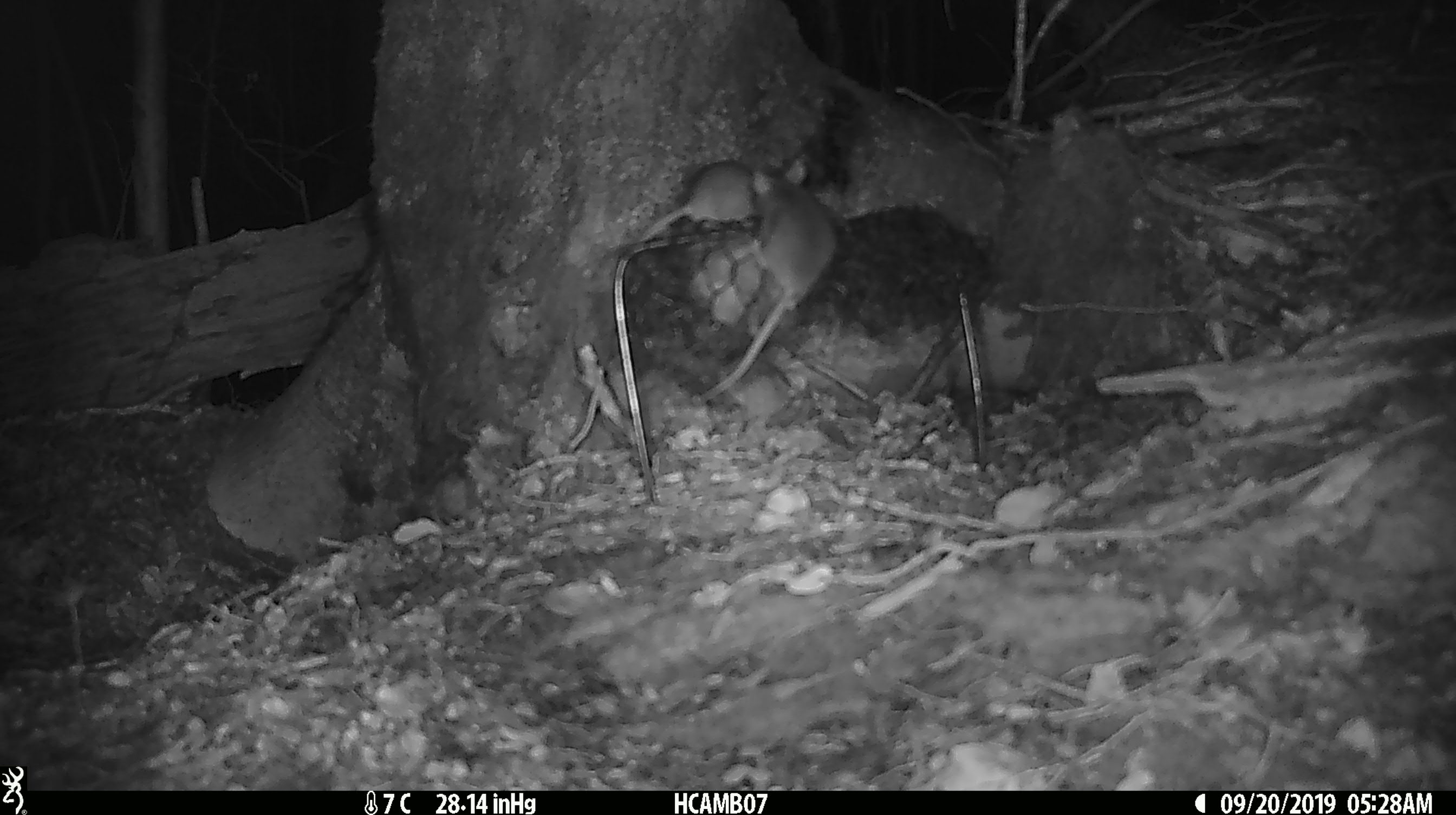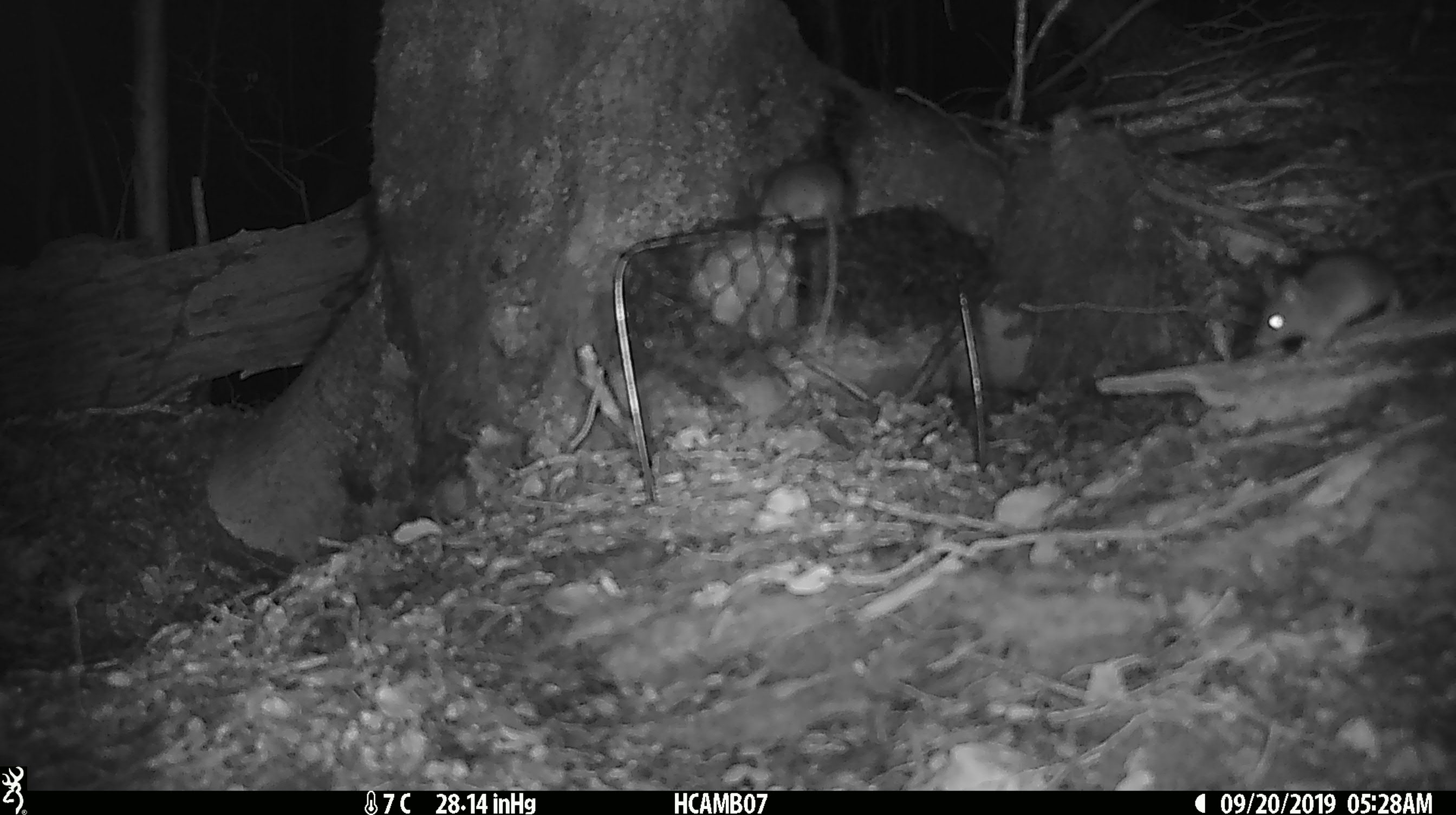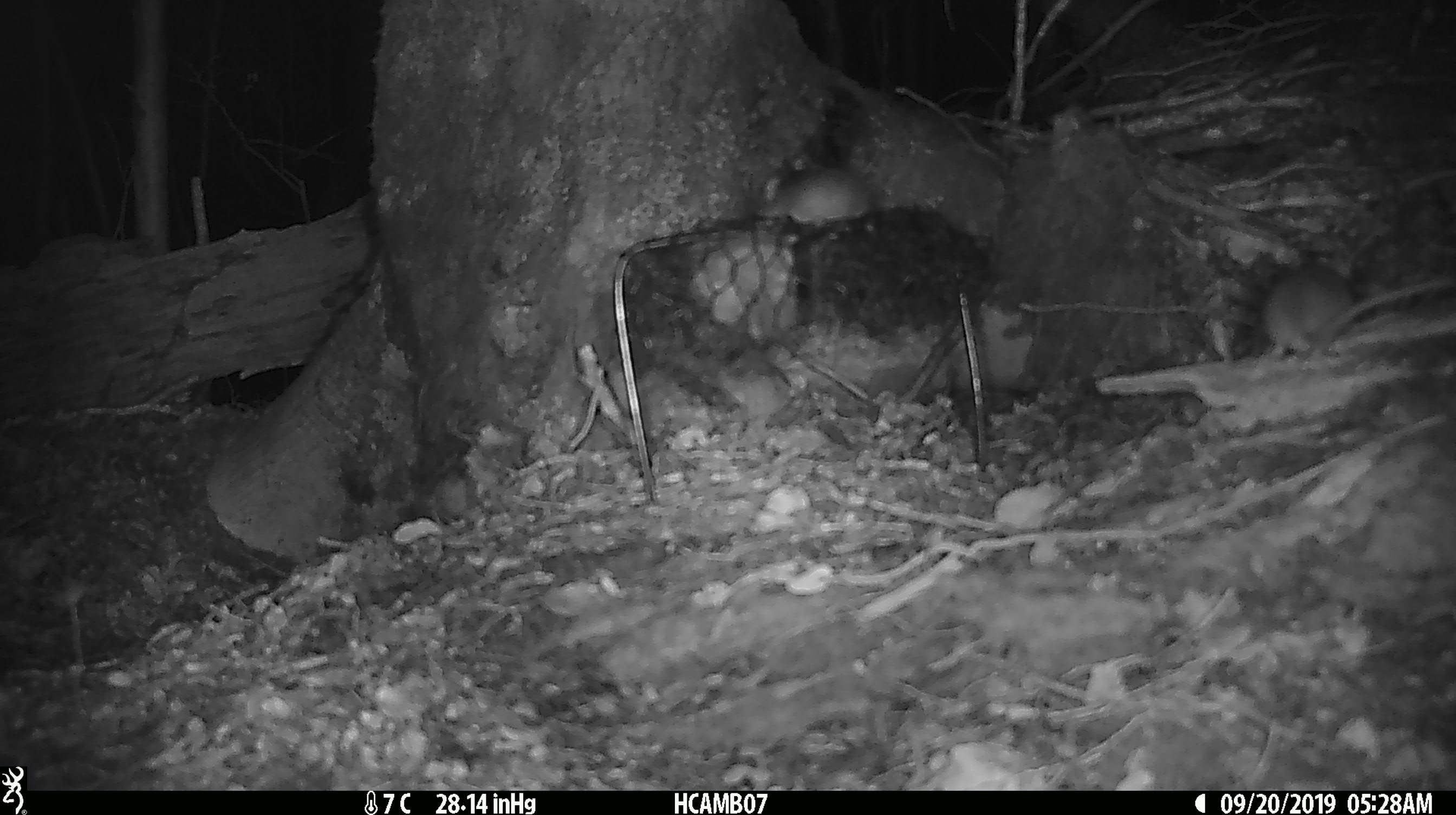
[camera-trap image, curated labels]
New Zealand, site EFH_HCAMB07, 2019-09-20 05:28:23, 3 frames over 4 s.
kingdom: Animalia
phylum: Chordata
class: Mammalia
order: Rodentia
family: Muridae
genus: Mus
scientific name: Mus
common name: mouse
Mouse (Mus).